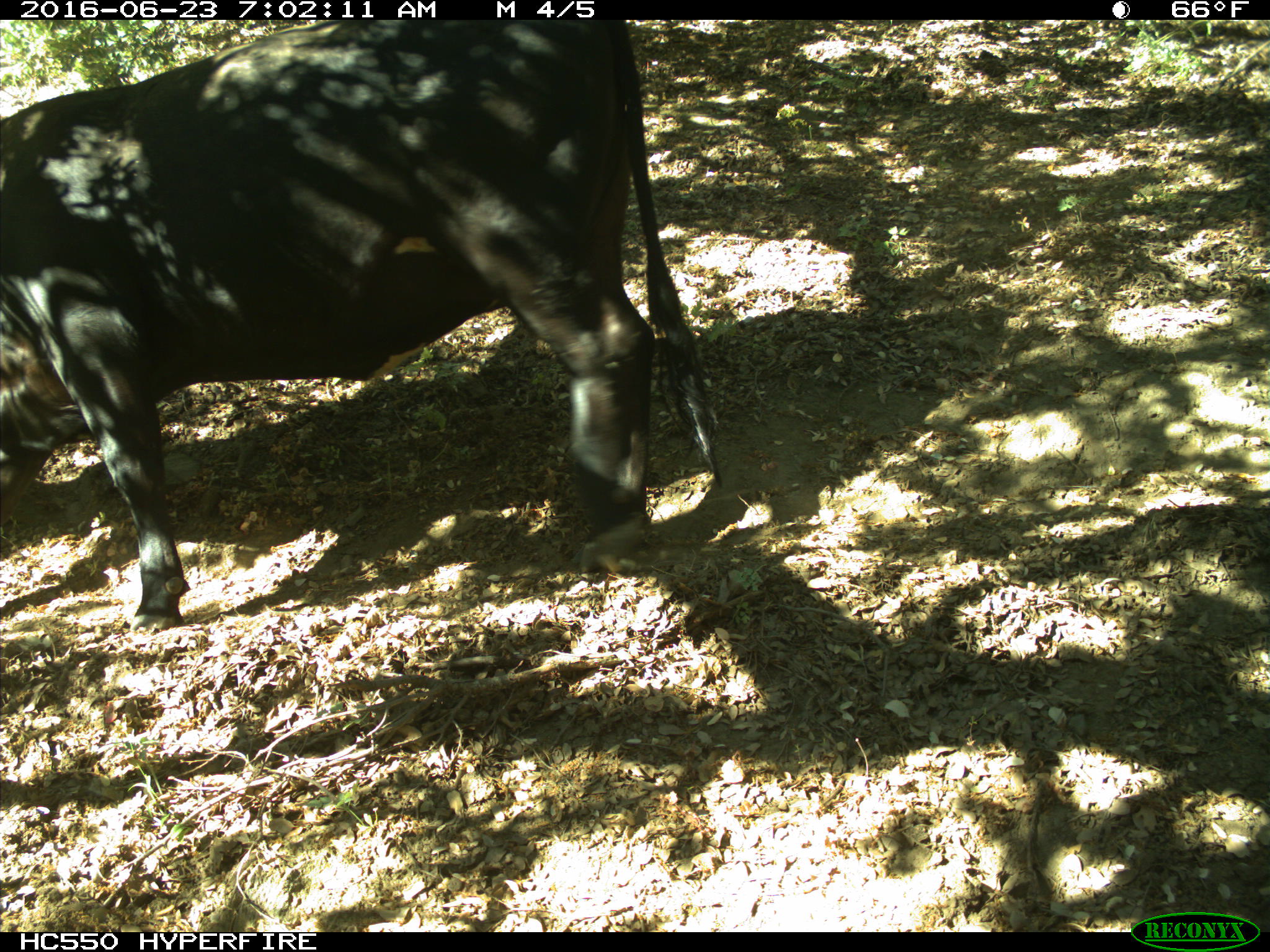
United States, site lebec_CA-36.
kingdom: Animalia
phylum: Chordata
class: Mammalia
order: Artiodactyla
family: Bovidae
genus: Bos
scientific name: Bos taurus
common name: domestic cow